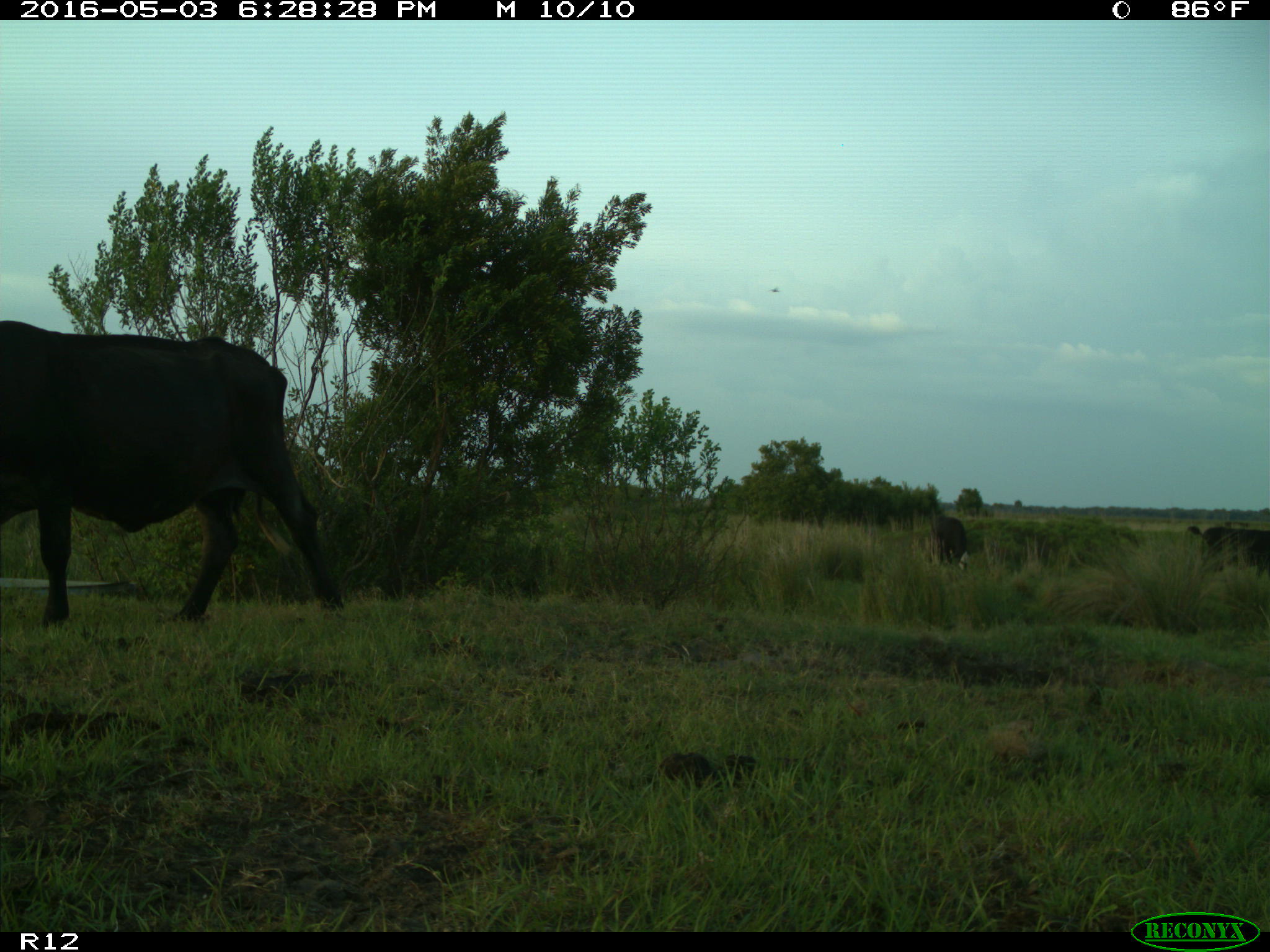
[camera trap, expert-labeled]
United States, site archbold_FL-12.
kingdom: Animalia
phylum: Chordata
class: Mammalia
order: Artiodactyla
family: Bovidae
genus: Bos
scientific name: Bos taurus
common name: domestic cow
Bos taurus (domestic cow).